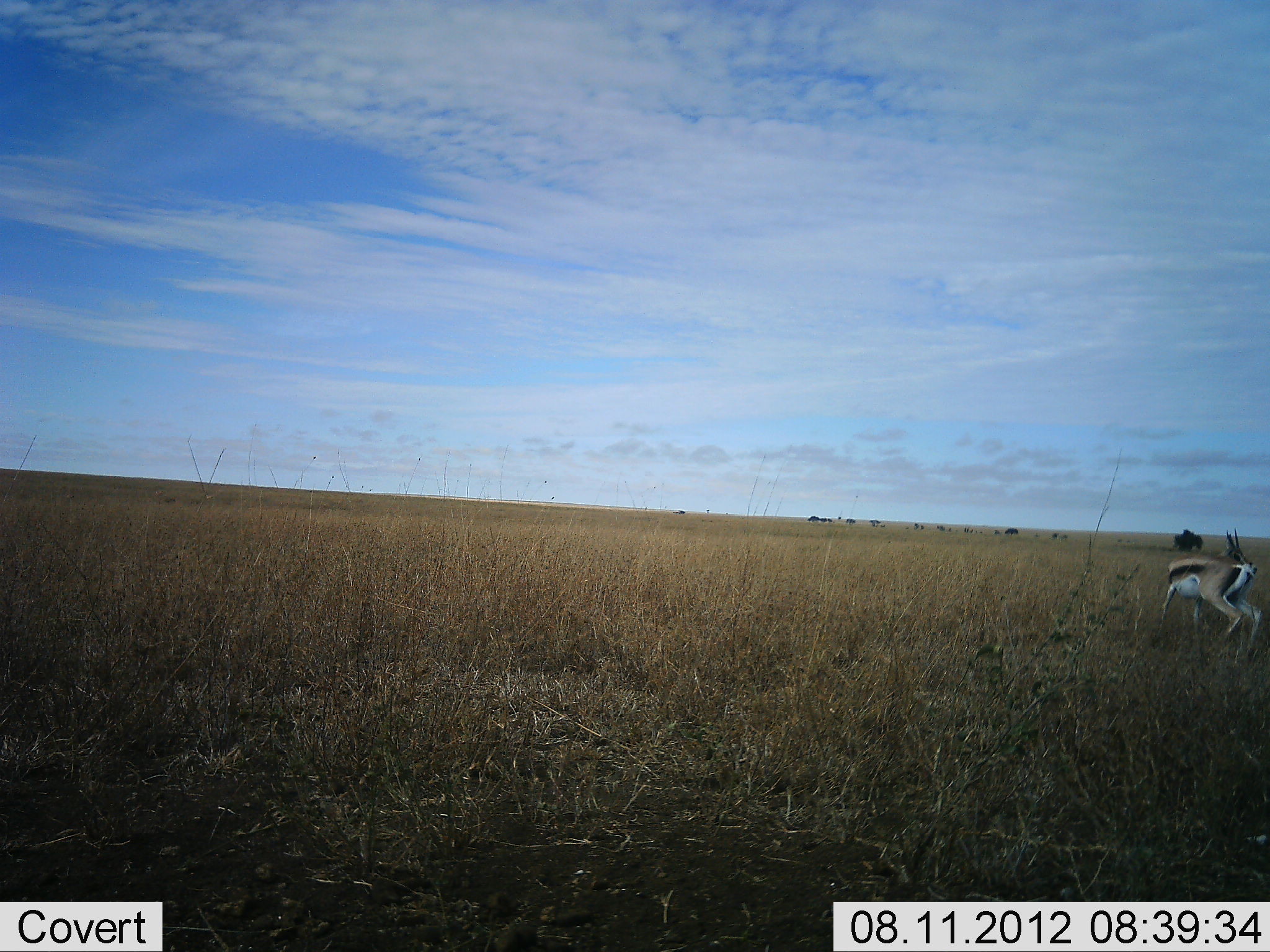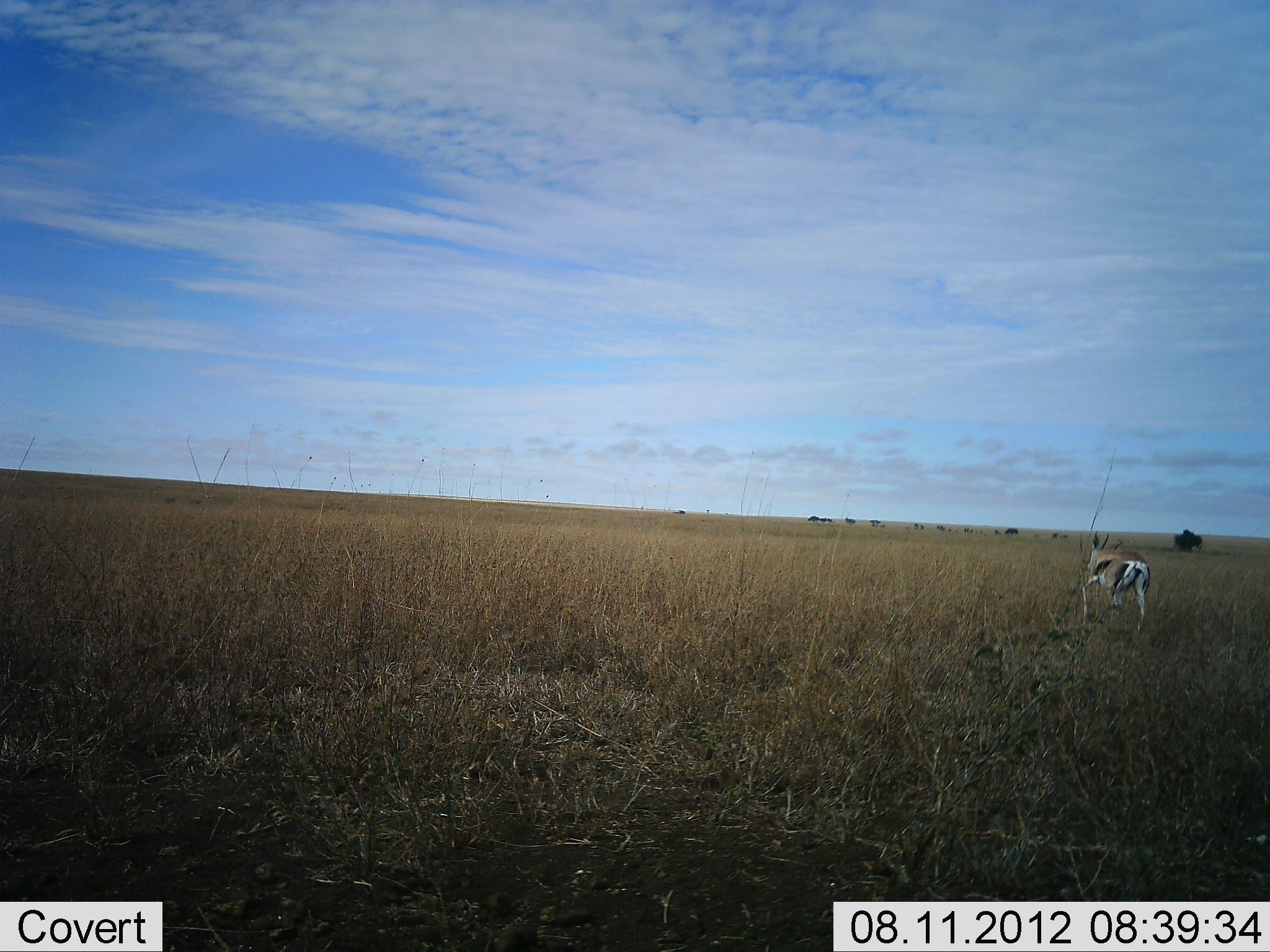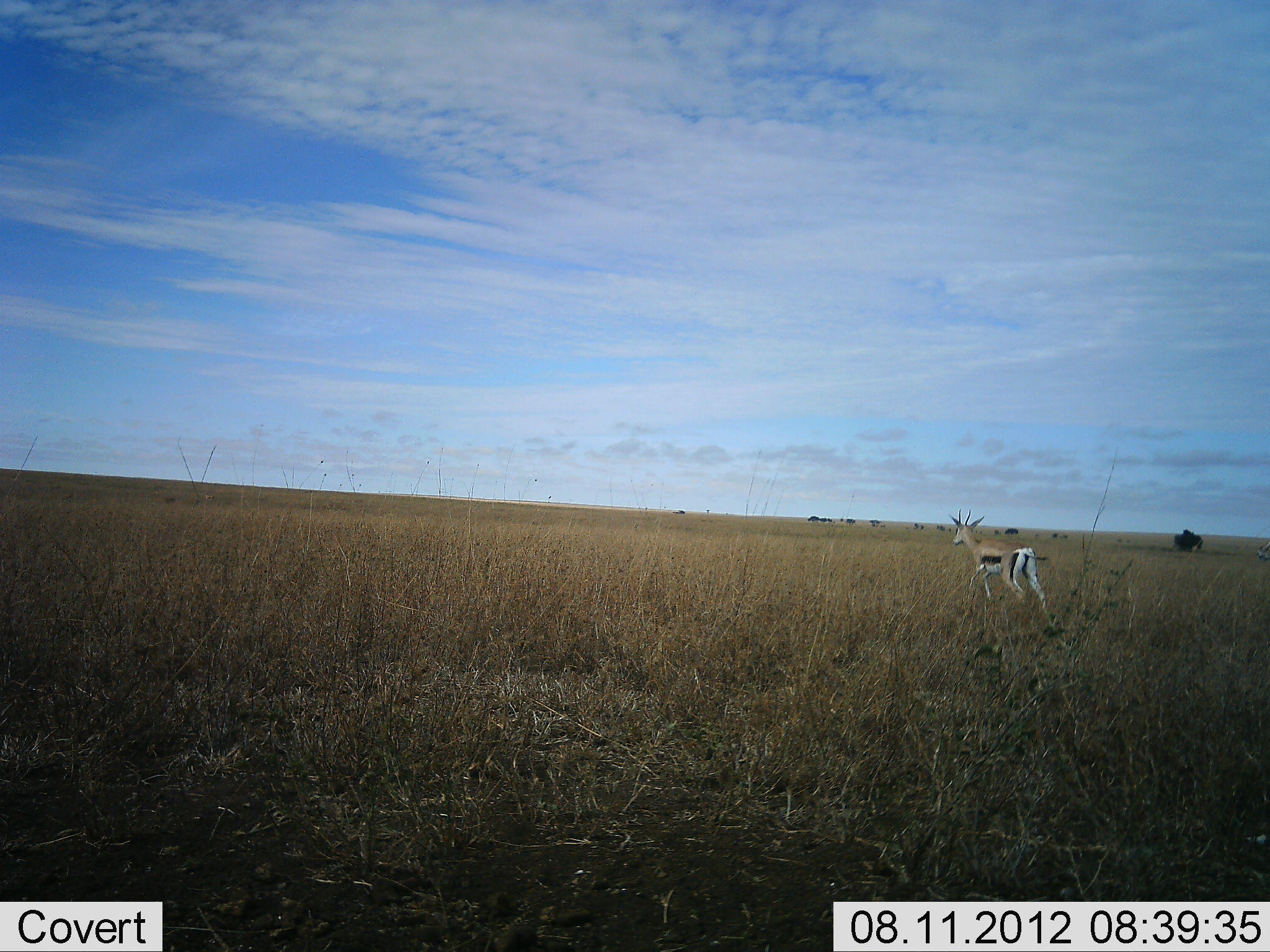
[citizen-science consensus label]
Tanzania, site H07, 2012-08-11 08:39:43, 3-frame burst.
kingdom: Animalia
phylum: Chordata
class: Mammalia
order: Artiodactyla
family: Bovidae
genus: Eudorcas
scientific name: Eudorcas thomsonii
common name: thomson's gazelle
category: gazellethomsons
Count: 1.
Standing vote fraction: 0%.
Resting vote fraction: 0%.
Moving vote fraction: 100%.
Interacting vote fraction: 0%.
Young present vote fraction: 0%.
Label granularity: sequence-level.